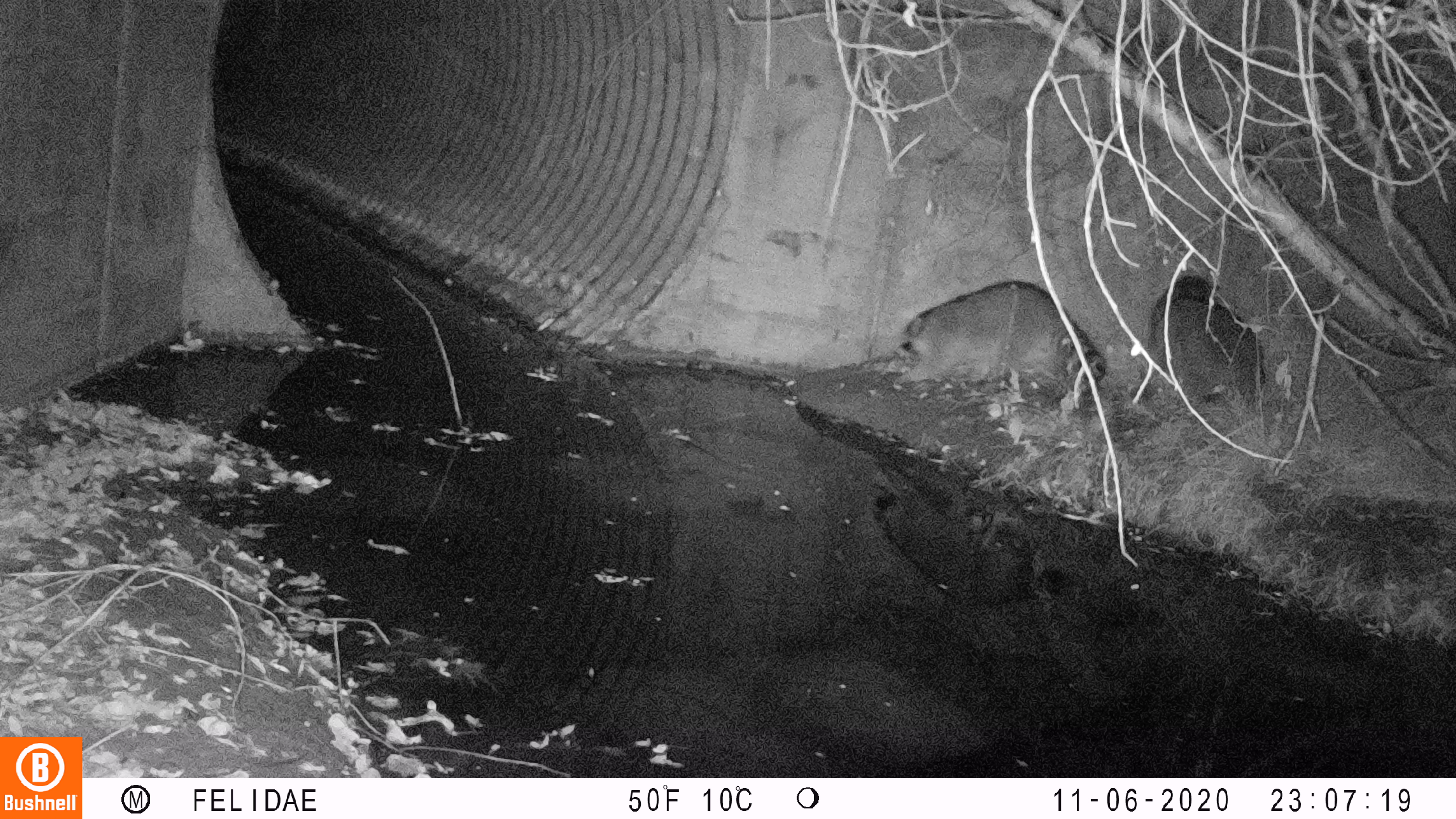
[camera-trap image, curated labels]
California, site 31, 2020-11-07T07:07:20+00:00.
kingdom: Animalia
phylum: Chordata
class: Mammalia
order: Carnivora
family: Procyonidae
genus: Procyon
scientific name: Procyon lotor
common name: raccoon